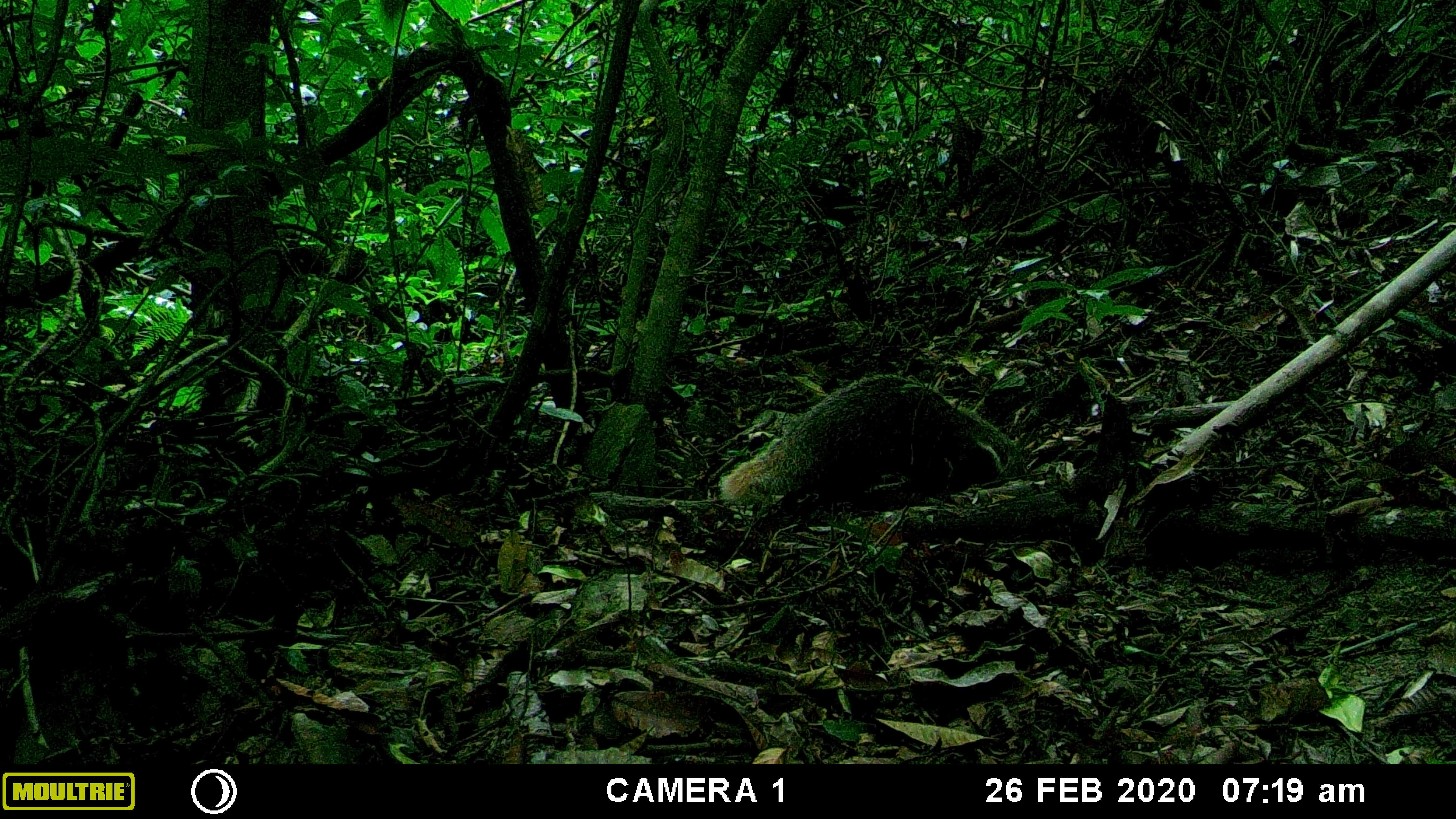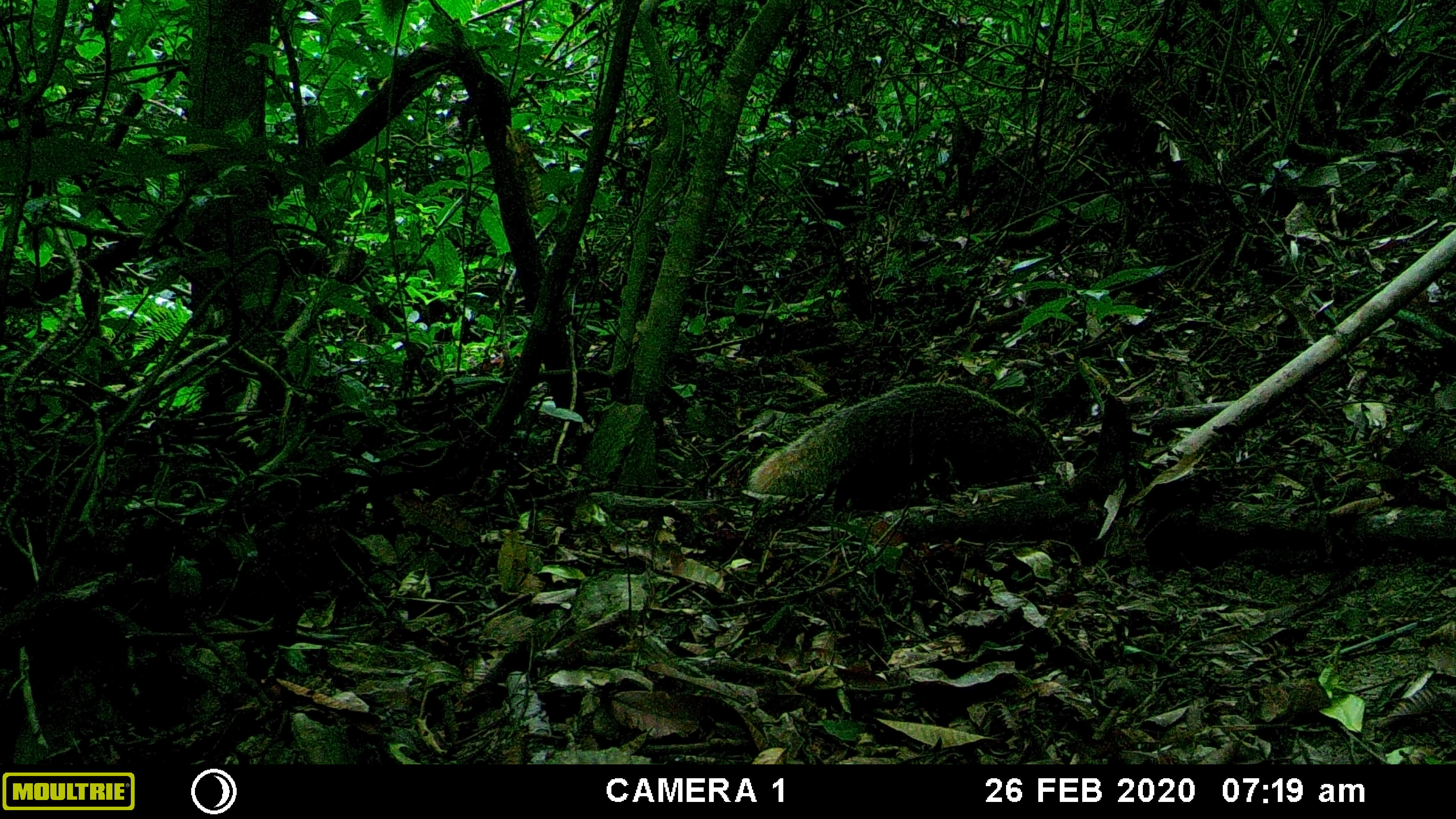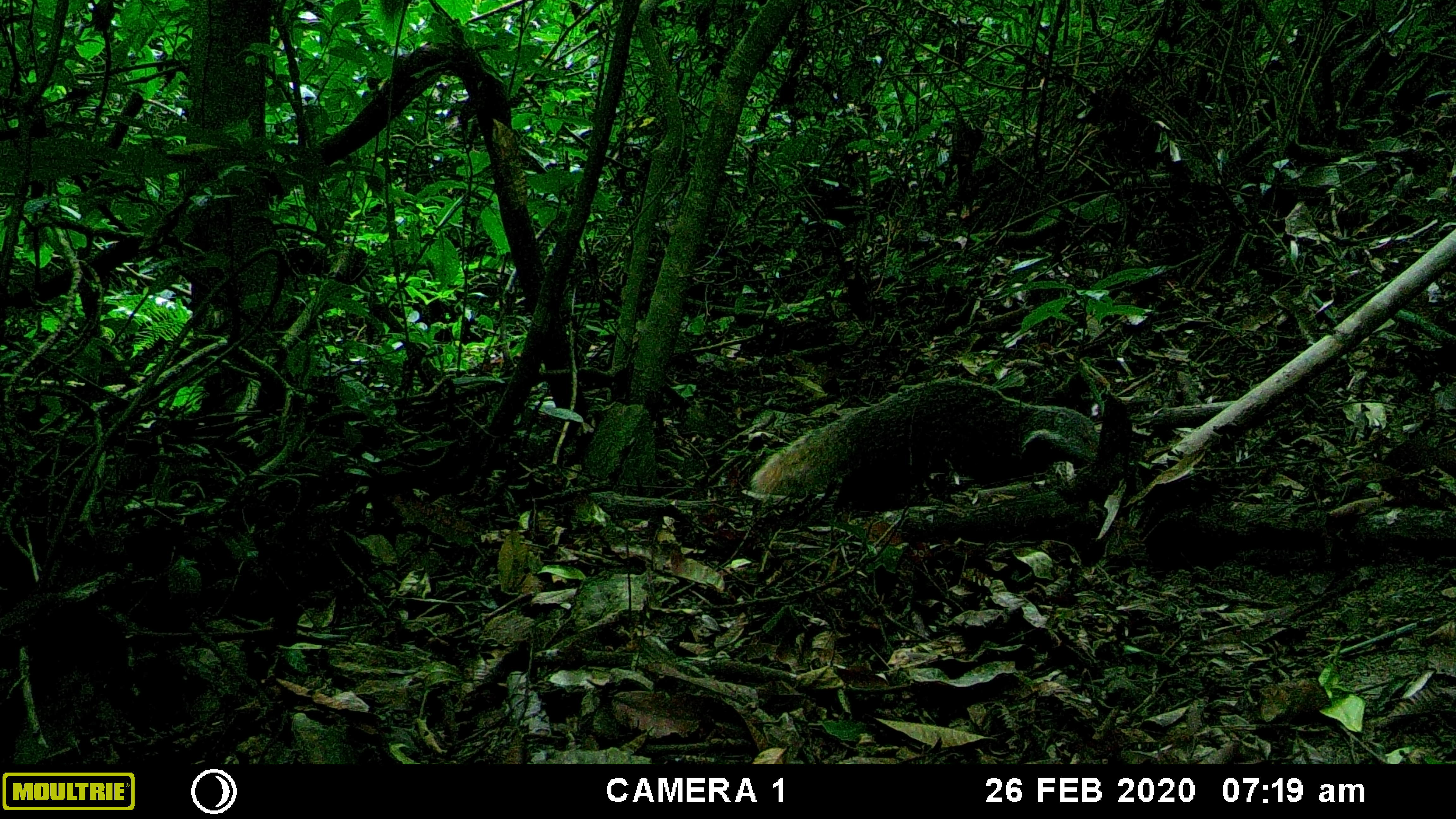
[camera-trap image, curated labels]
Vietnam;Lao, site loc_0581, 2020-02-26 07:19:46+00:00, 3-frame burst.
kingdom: Animalia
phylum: Chordata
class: Mammalia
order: Carnivora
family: Herpestidae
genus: Urva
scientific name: Urva urva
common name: crab-eating mongoose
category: crab eating mongoose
Crab eating mongoose (crab-eating mongoose) (Urva urva). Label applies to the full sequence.